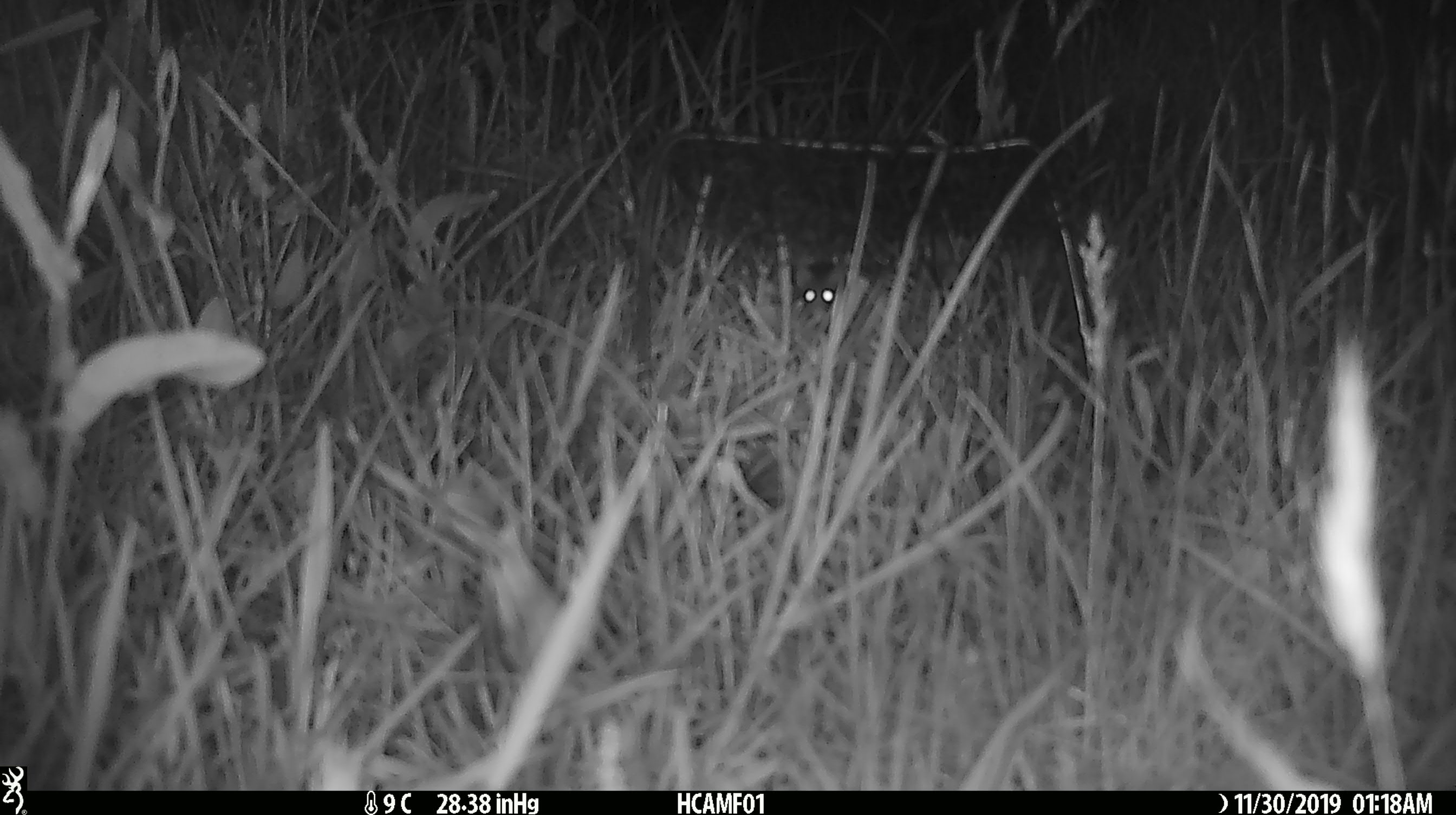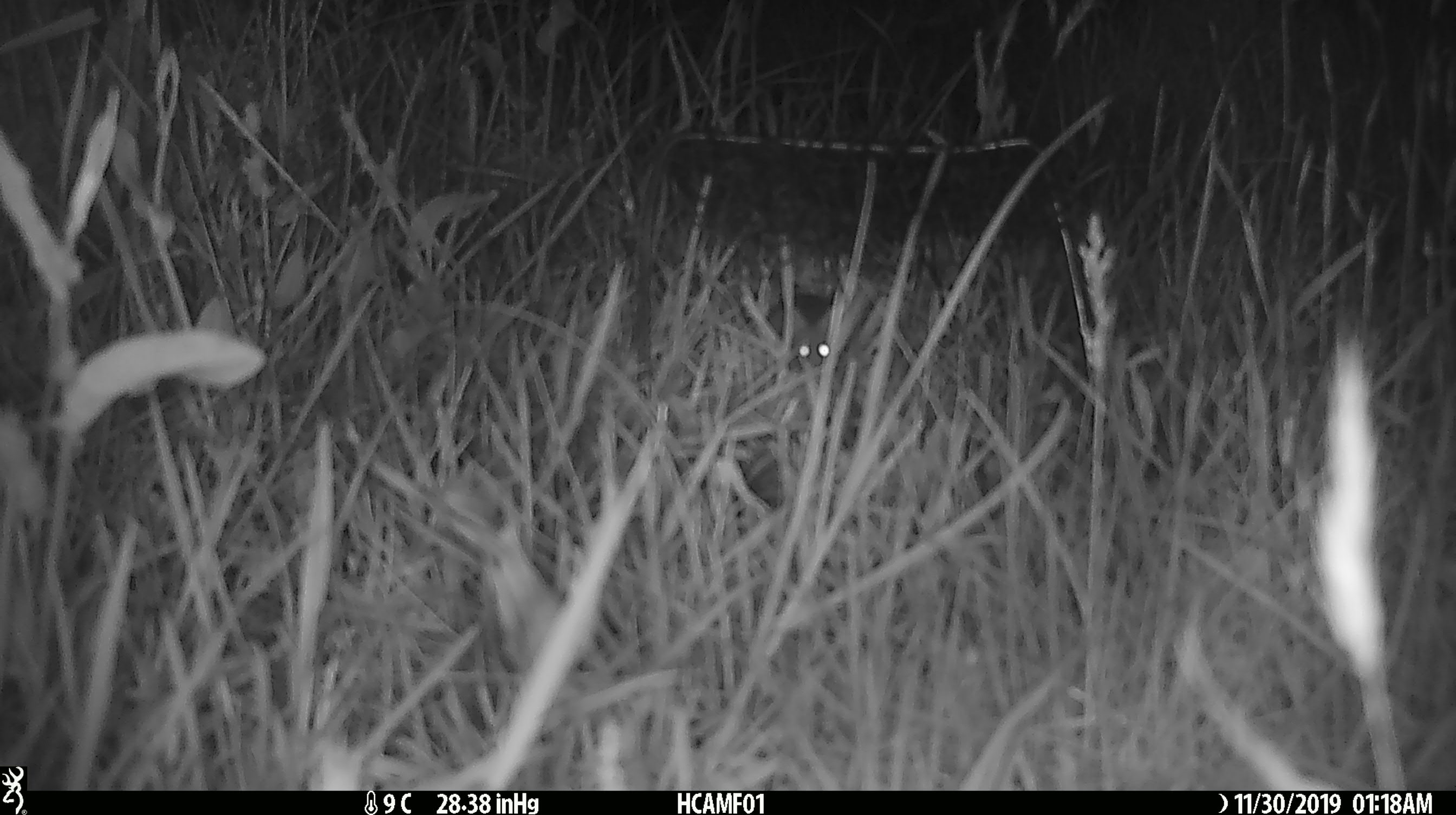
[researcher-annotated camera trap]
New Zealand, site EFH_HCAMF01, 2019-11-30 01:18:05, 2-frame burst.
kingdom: Animalia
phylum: Chordata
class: Mammalia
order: Rodentia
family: Muridae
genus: Mus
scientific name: Mus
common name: mouse